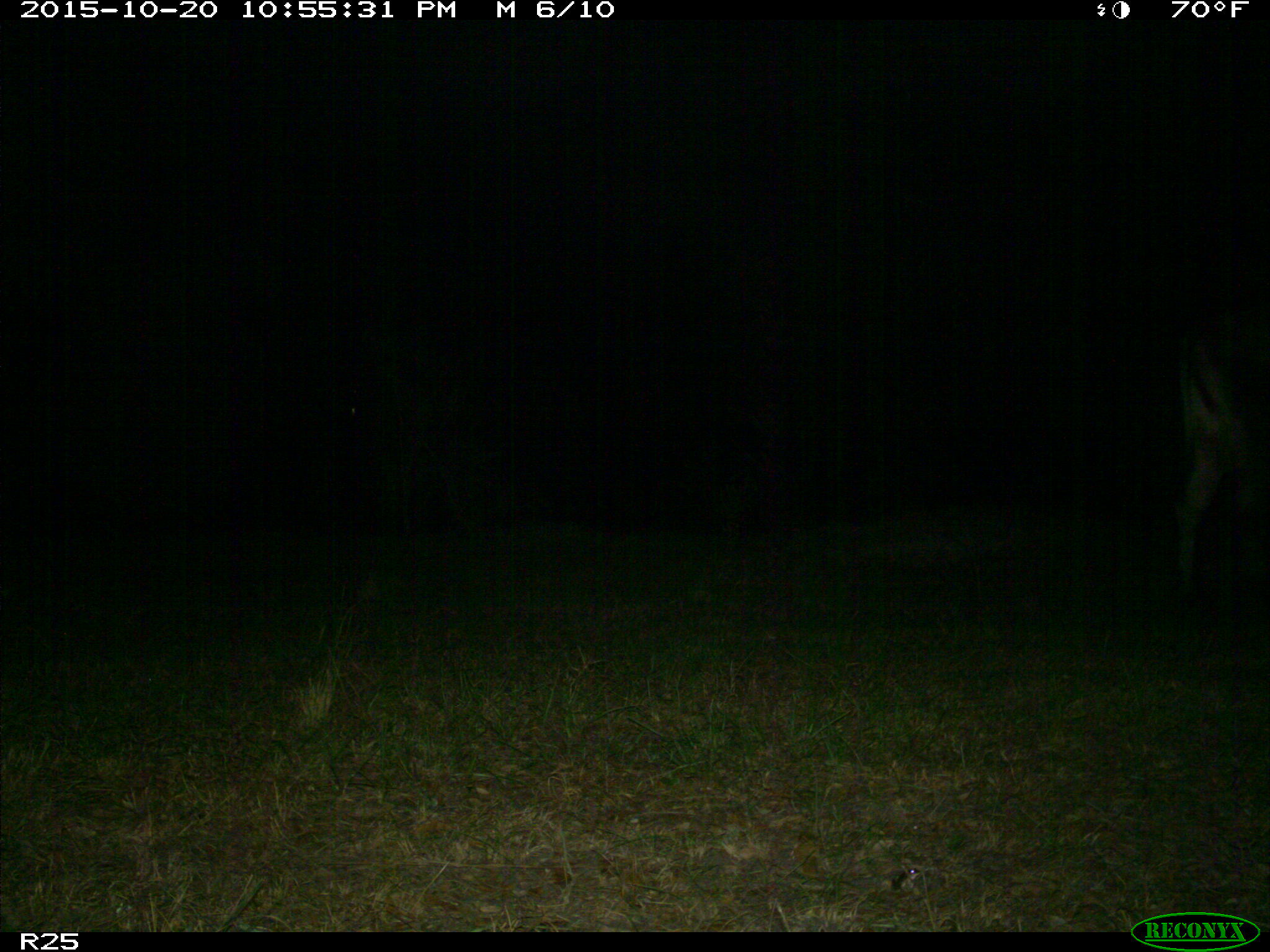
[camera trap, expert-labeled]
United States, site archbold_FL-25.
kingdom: Animalia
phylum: Chordata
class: Mammalia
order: Artiodactyla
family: Bovidae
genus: Bos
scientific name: Bos taurus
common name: domestic cow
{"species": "Bos taurus (domestic cow)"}